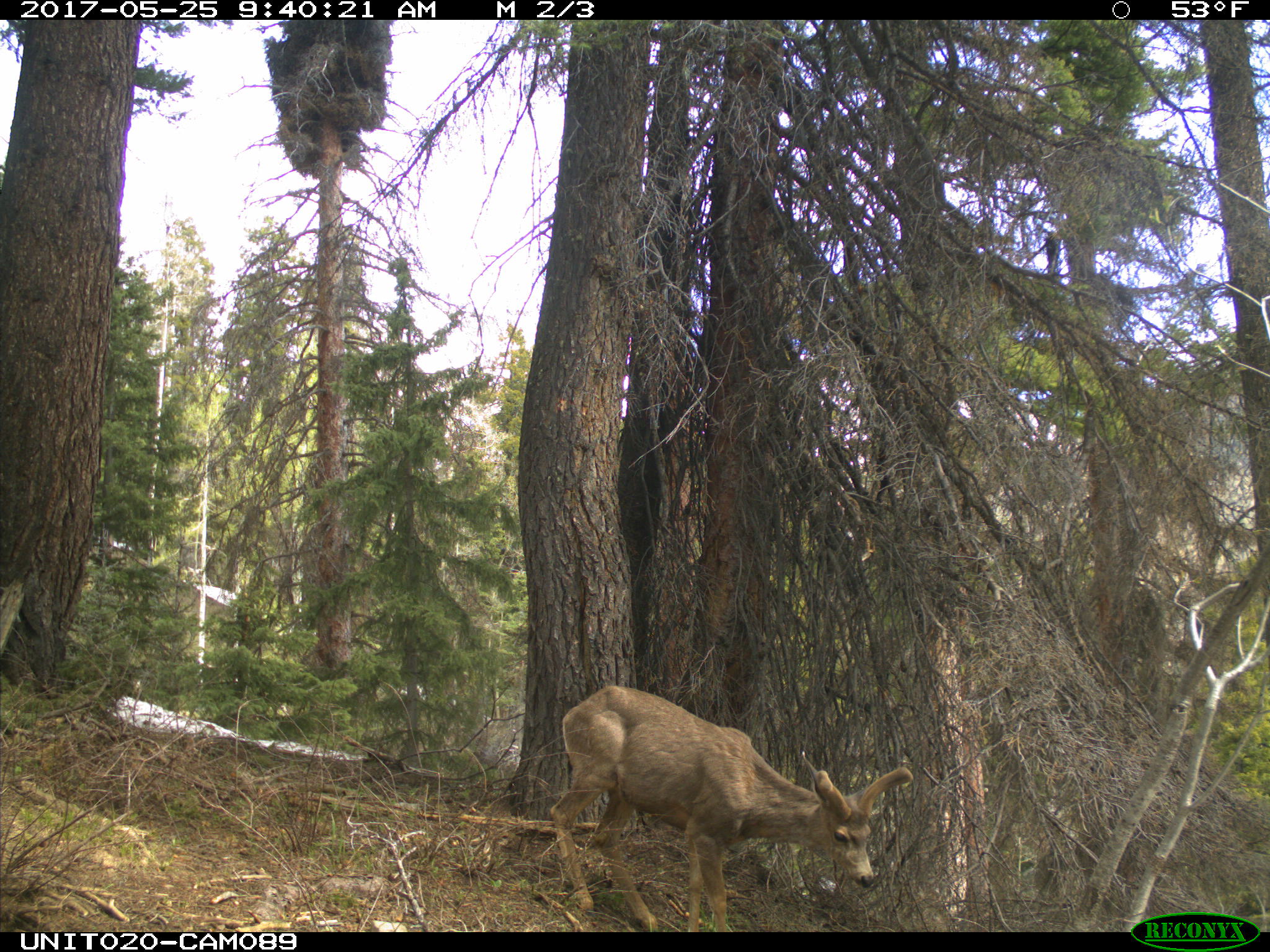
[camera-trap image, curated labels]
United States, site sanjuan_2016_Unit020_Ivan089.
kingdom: Animalia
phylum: Chordata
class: Mammalia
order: Artiodactyla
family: Cervidae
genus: Odocoileus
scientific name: Odocoileus hemionus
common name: mule deer